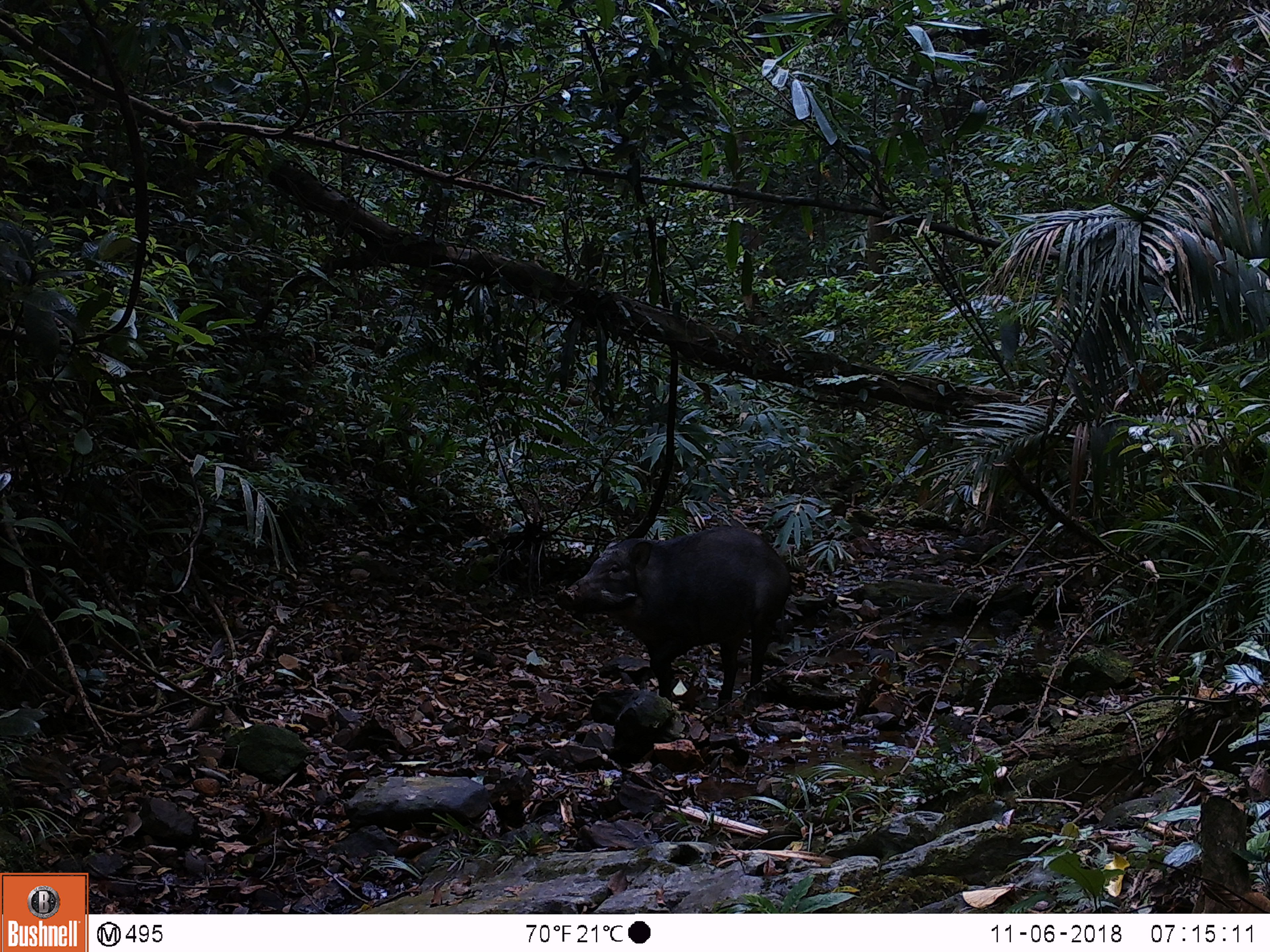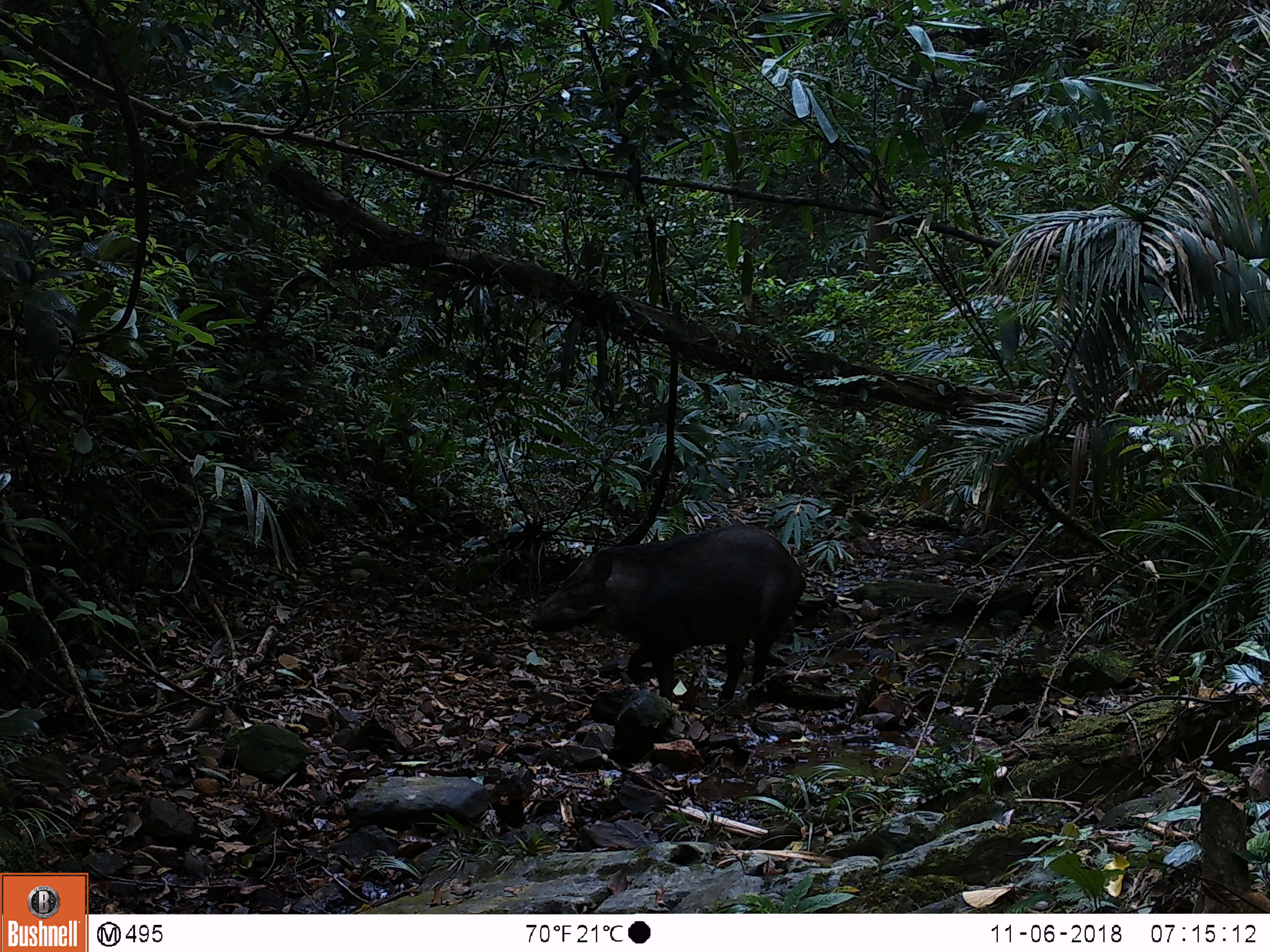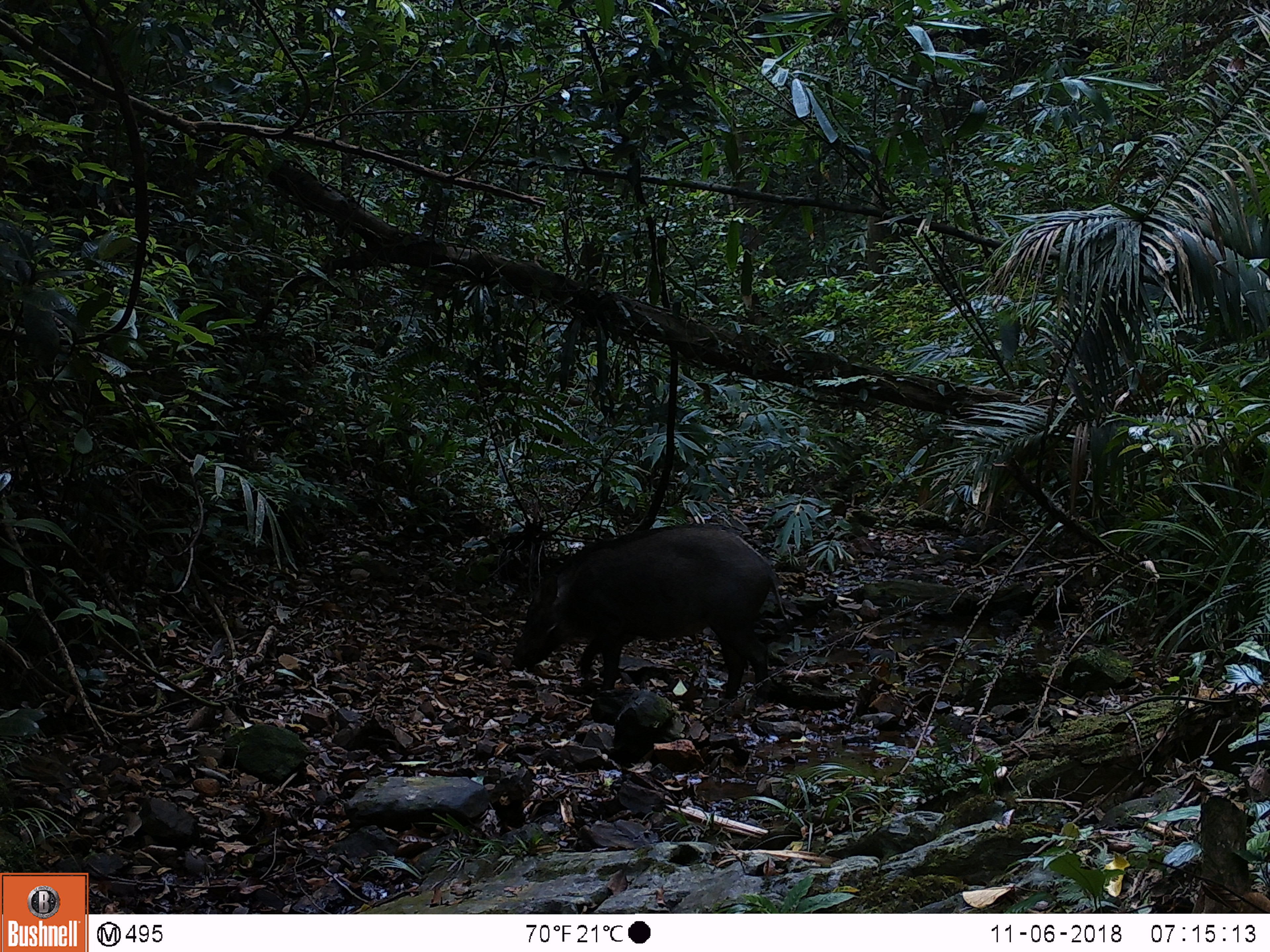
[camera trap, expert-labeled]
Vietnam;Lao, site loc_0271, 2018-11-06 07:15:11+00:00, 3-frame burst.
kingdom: Animalia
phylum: Chordata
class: Mammalia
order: Artiodactyla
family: Suidae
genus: Sus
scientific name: Sus scrofa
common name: eurasian wild pig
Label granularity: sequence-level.